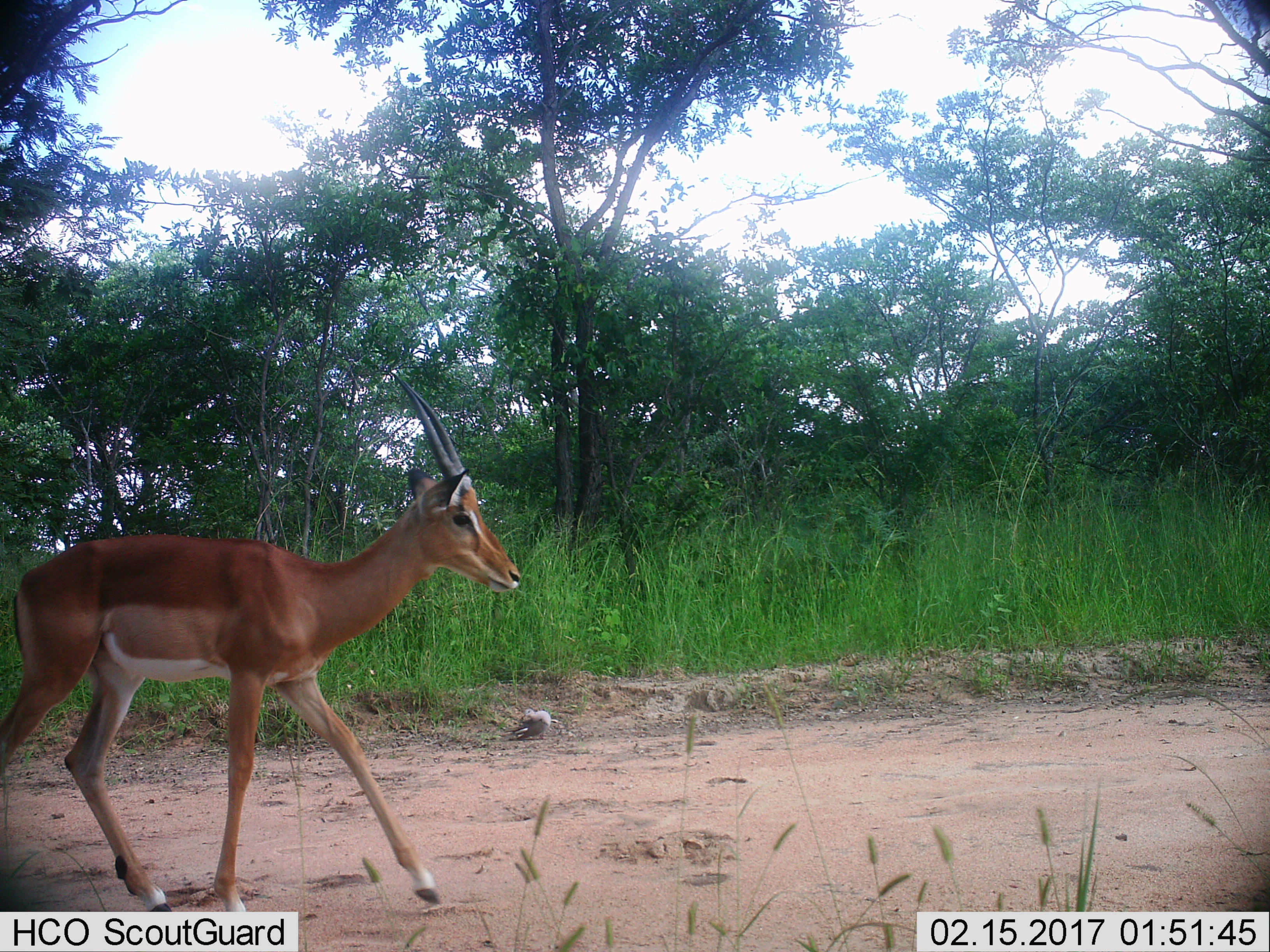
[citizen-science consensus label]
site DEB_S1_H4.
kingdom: Animalia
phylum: Chordata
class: Mammalia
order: Artiodactyla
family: Bovidae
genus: Aepyceros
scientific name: Aepyceros melampus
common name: impala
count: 1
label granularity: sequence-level